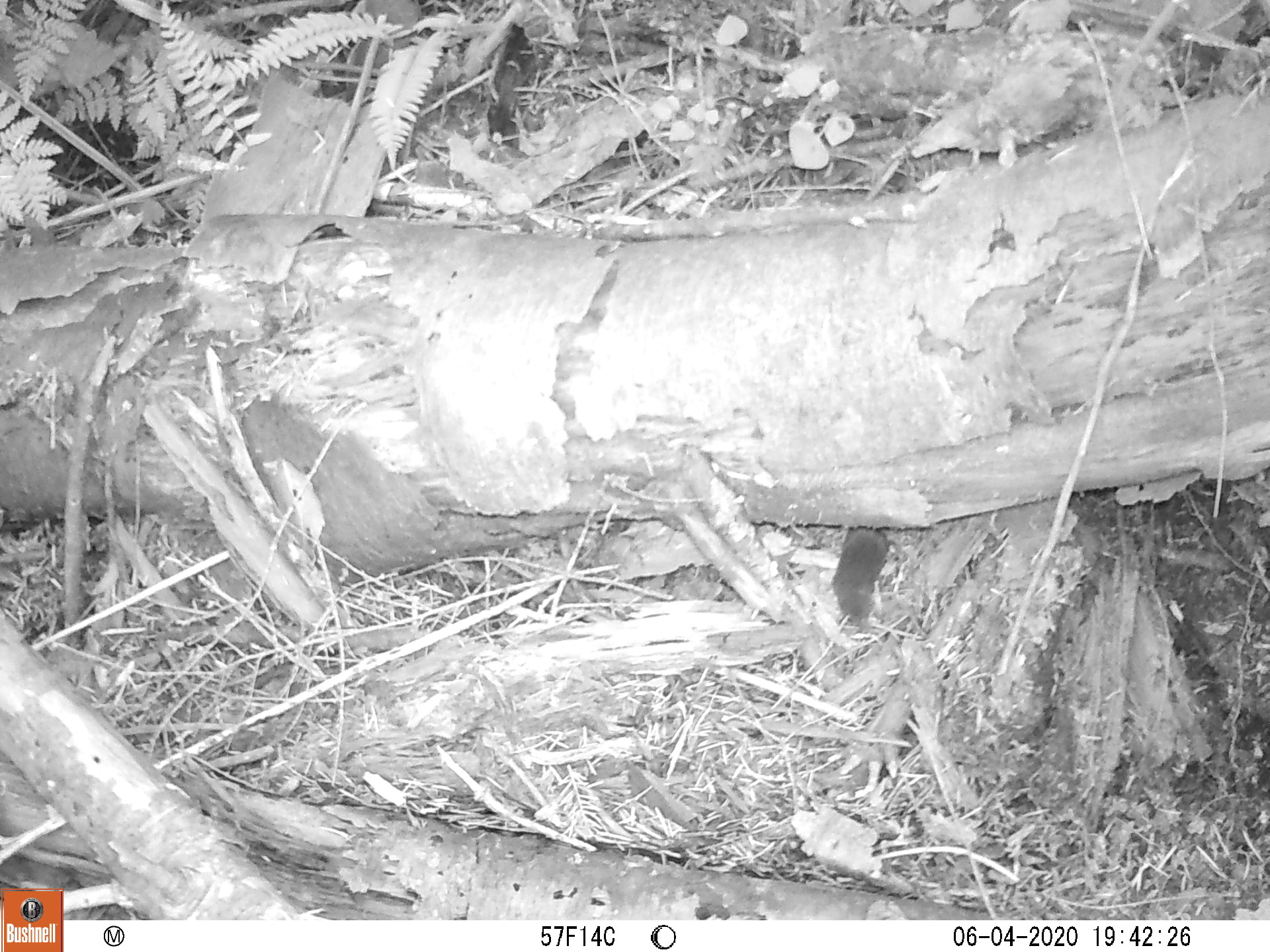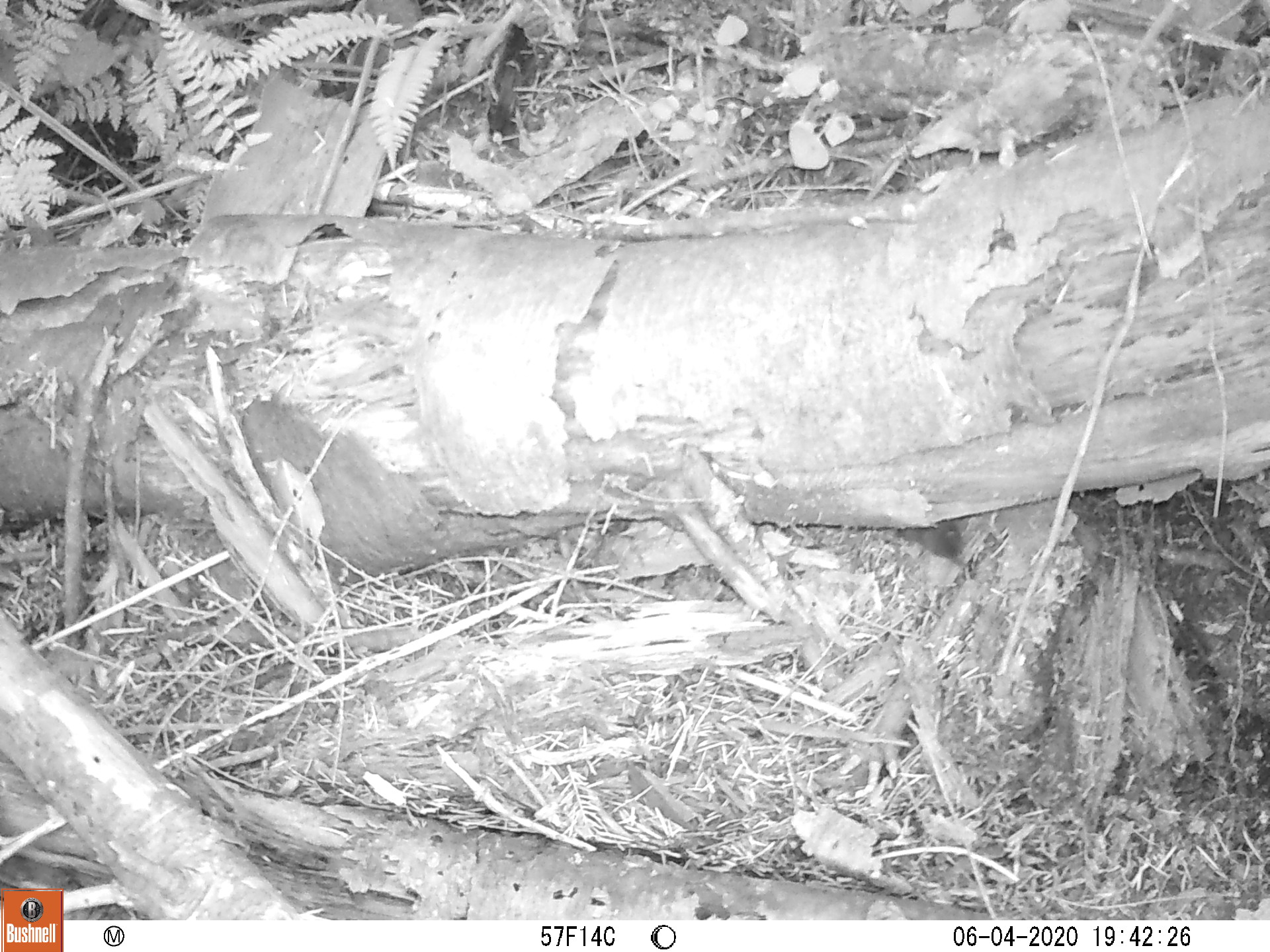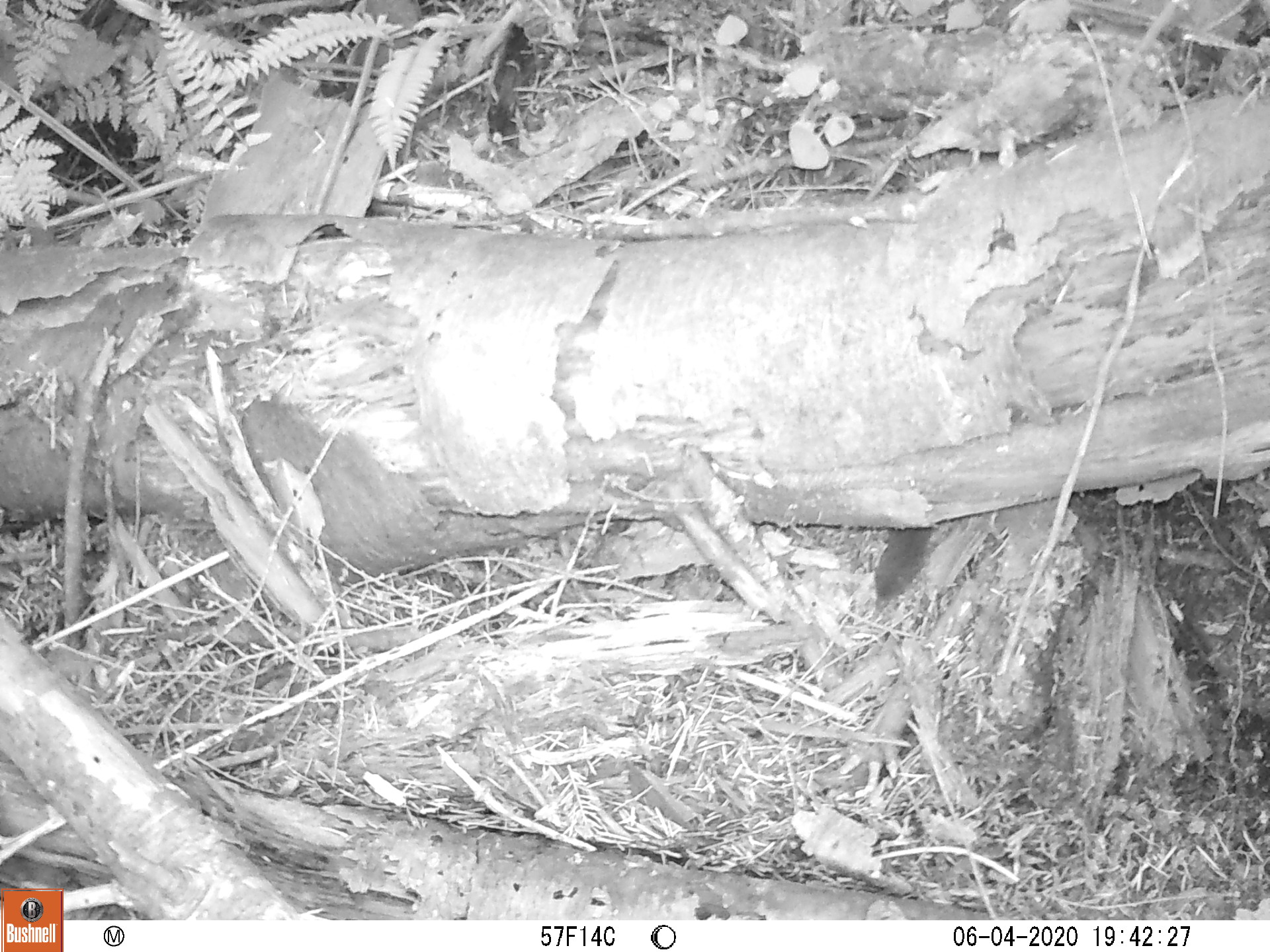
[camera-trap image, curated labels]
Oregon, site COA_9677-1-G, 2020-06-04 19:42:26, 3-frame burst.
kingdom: Animalia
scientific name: Animalia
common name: reptile or amphibian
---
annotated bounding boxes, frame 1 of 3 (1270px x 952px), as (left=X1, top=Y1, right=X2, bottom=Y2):
reptile or amphibian: (left=827, top=520, right=893, bottom=628)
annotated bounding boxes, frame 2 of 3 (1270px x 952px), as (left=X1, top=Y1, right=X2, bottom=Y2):
reptile or amphibian: (left=893, top=519, right=976, bottom=577)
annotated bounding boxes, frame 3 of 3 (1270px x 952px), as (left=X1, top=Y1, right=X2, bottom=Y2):
reptile or amphibian: (left=864, top=523, right=940, bottom=602)